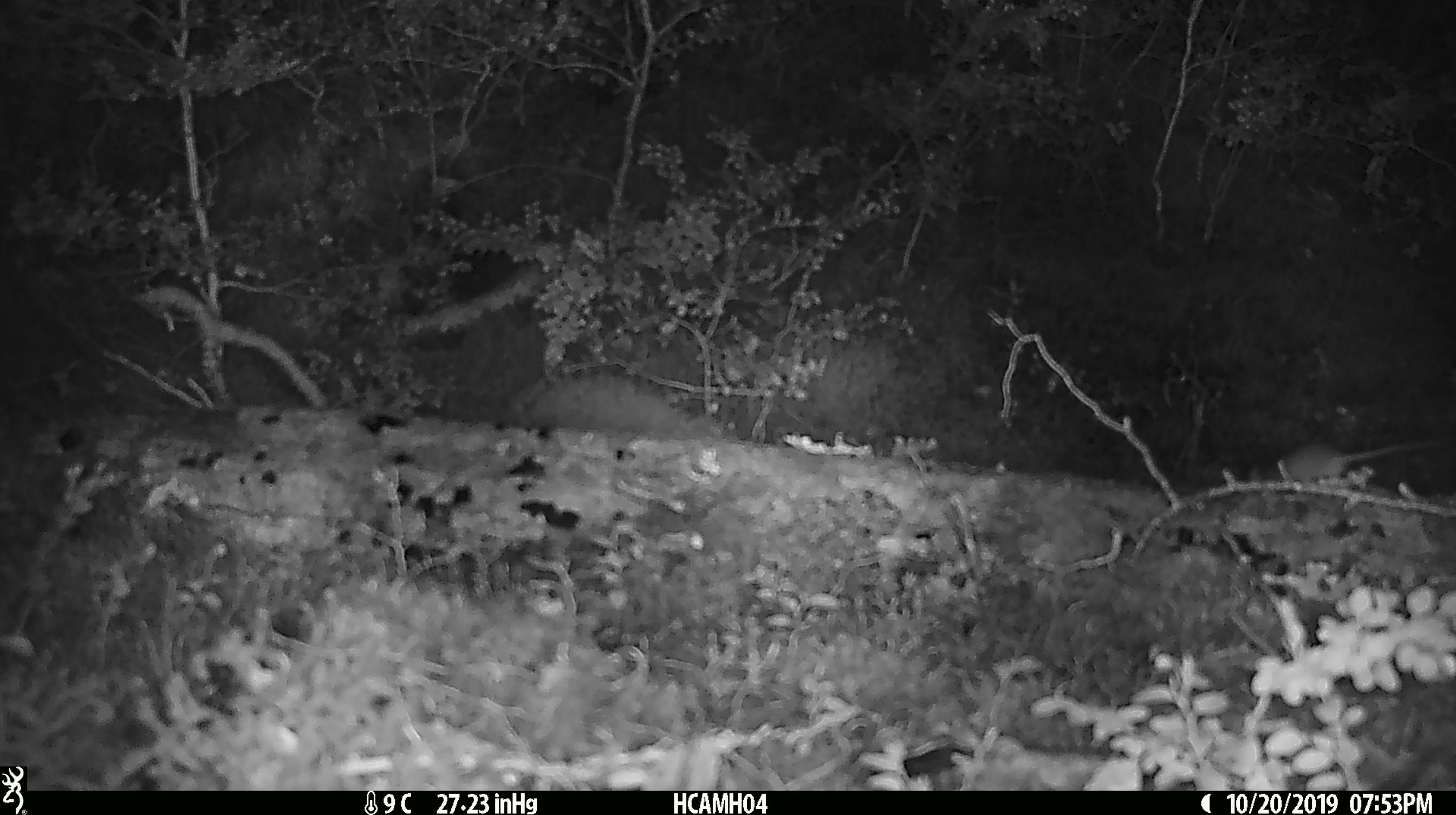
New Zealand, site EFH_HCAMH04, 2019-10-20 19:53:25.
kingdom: Animalia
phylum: Chordata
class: Mammalia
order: Rodentia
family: Muridae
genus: Mus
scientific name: Mus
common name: mouse